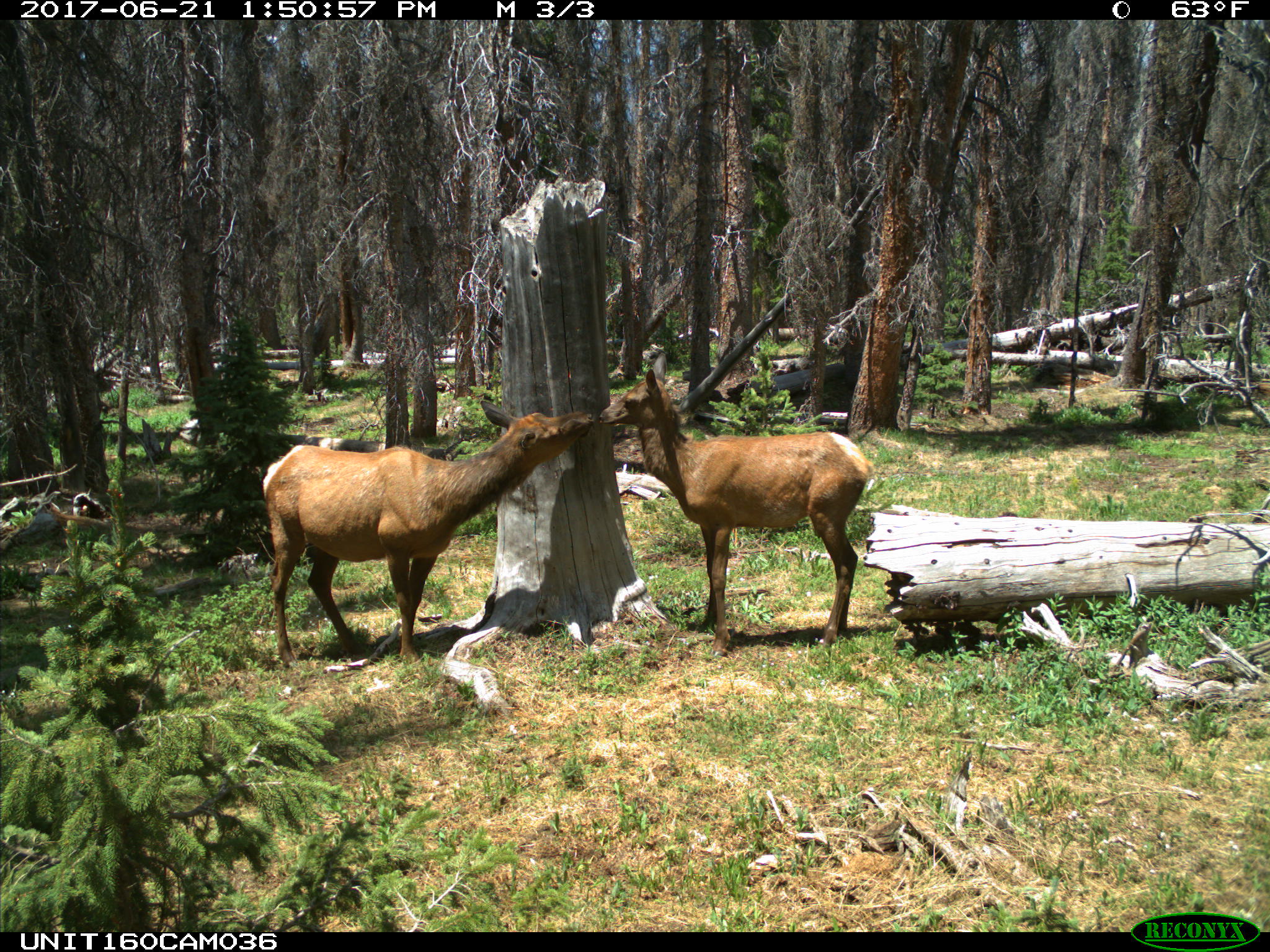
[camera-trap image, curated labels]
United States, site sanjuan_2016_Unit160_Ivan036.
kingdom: Animalia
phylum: Chordata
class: Mammalia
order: Artiodactyla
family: Cervidae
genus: Cervus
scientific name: Cervus elaphus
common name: red deer